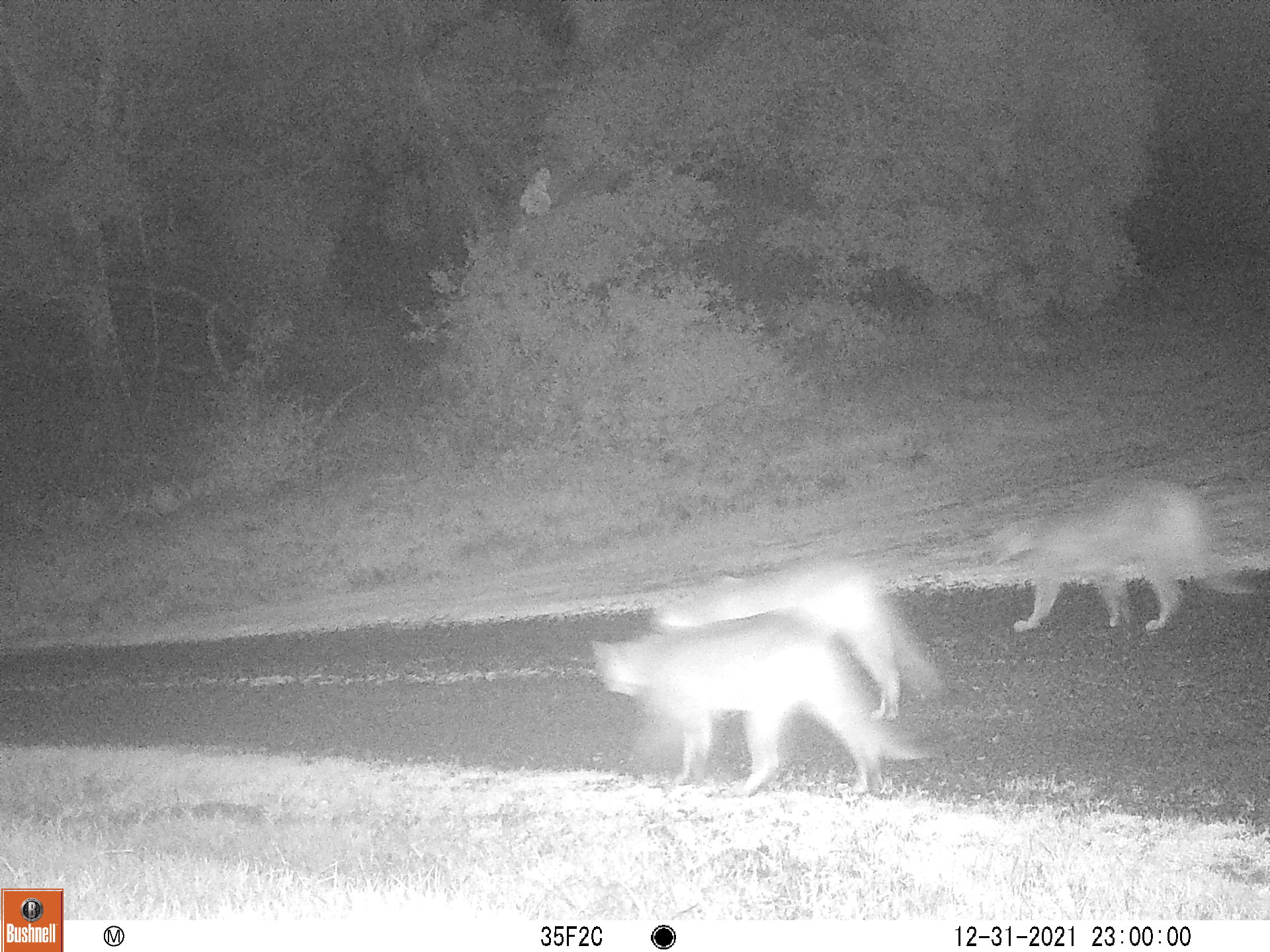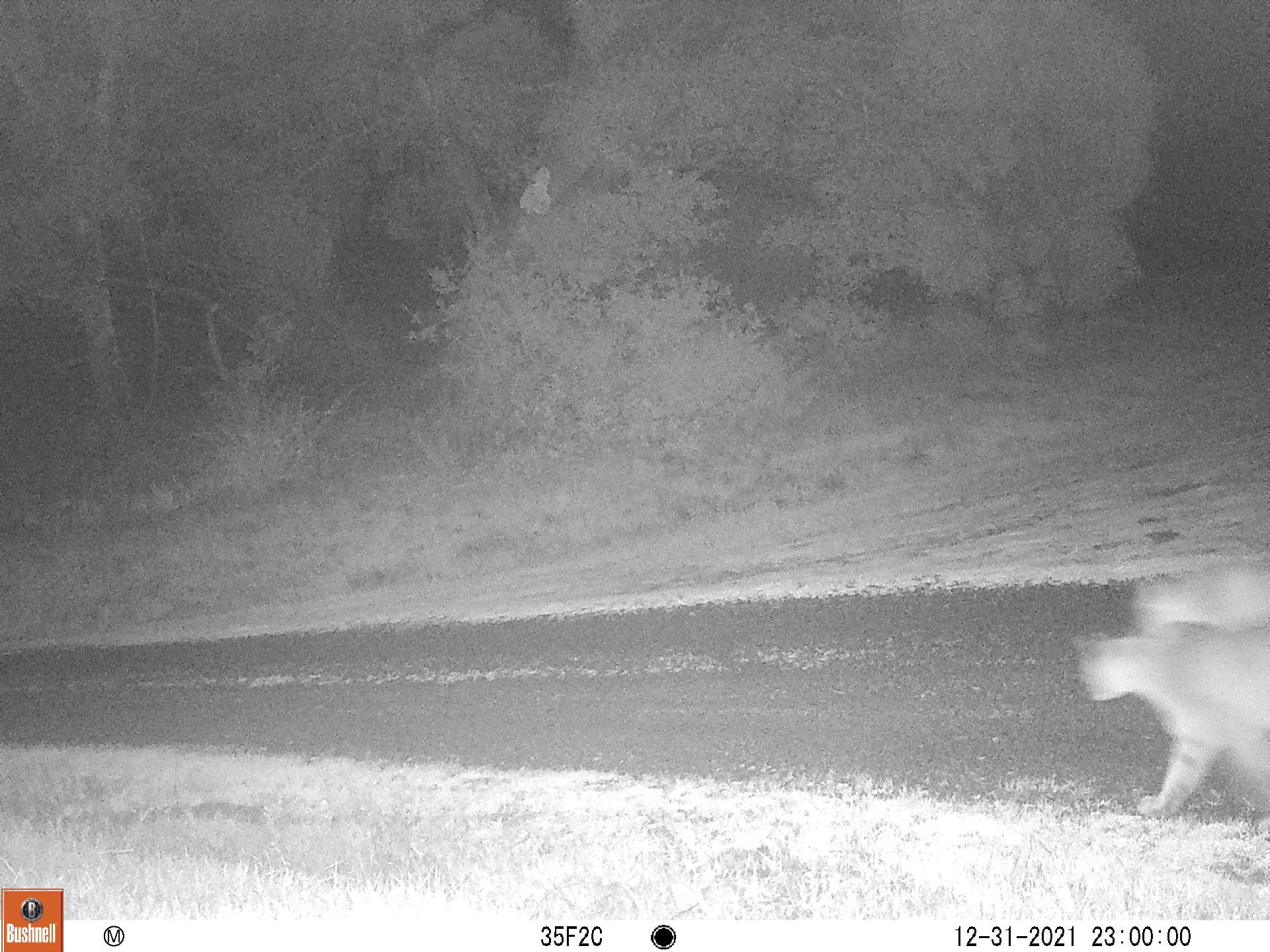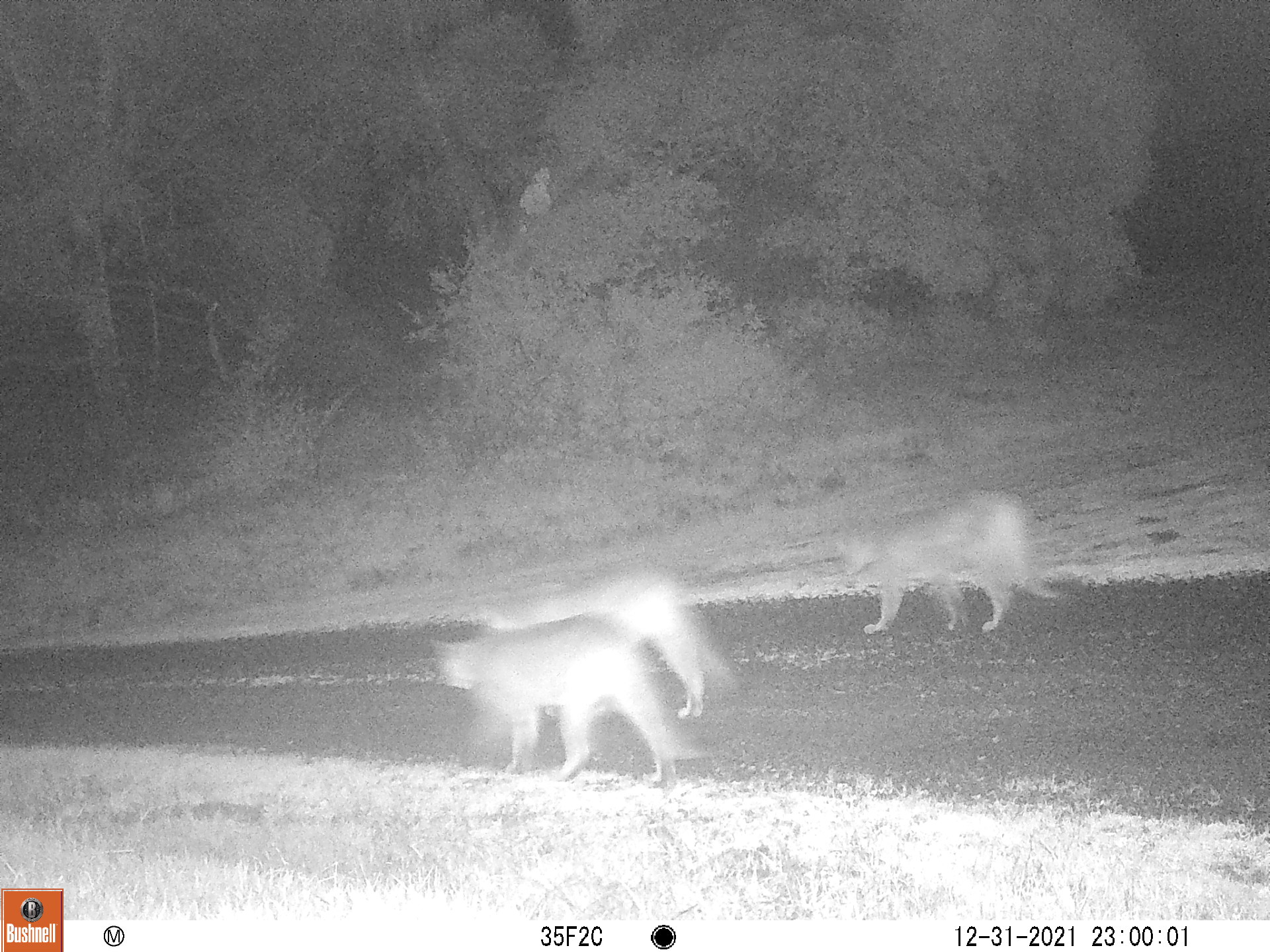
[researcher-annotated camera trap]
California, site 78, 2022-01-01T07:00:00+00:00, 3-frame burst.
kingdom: Animalia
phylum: Chordata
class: Mammalia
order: Carnivora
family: Felidae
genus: Puma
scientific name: Puma concolor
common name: puma